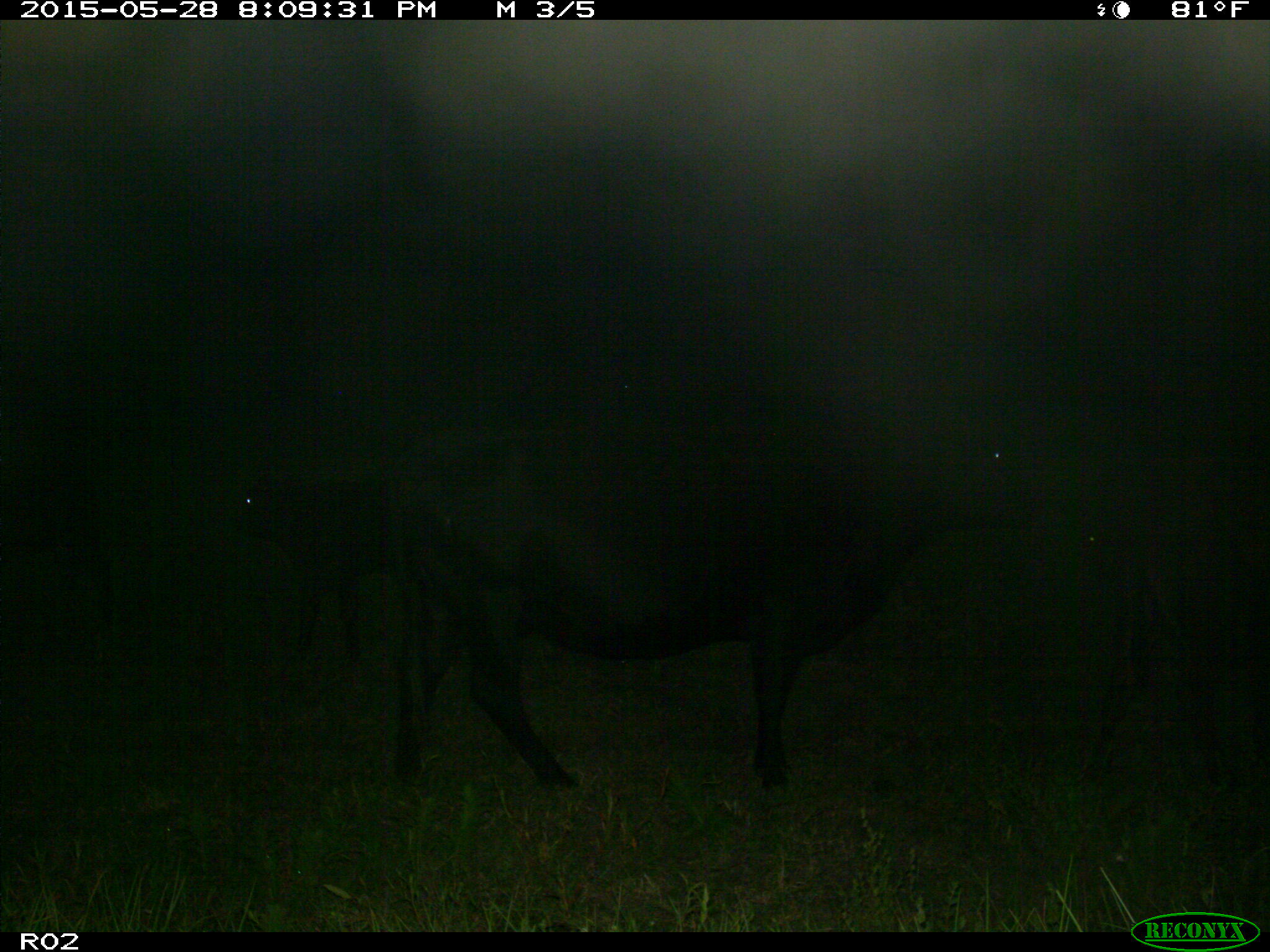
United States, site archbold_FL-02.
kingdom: Animalia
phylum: Chordata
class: Mammalia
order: Artiodactyla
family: Bovidae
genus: Bos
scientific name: Bos taurus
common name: domestic cow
Bos taurus (domestic cow).